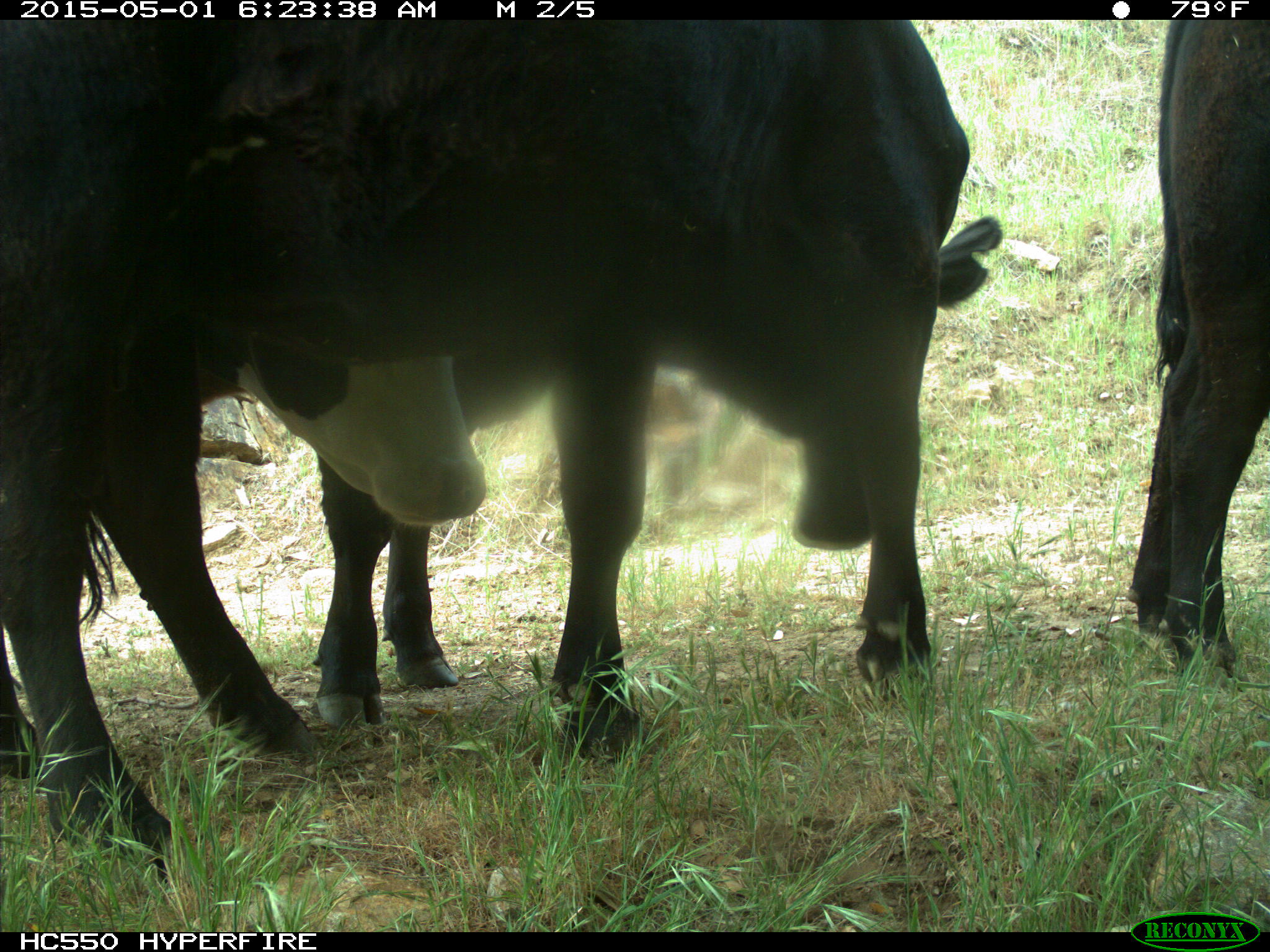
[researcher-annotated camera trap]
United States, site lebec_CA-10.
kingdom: Animalia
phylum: Chordata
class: Mammalia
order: Artiodactyla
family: Bovidae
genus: Bos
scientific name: Bos taurus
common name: domestic cow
Bos taurus (domestic cow).